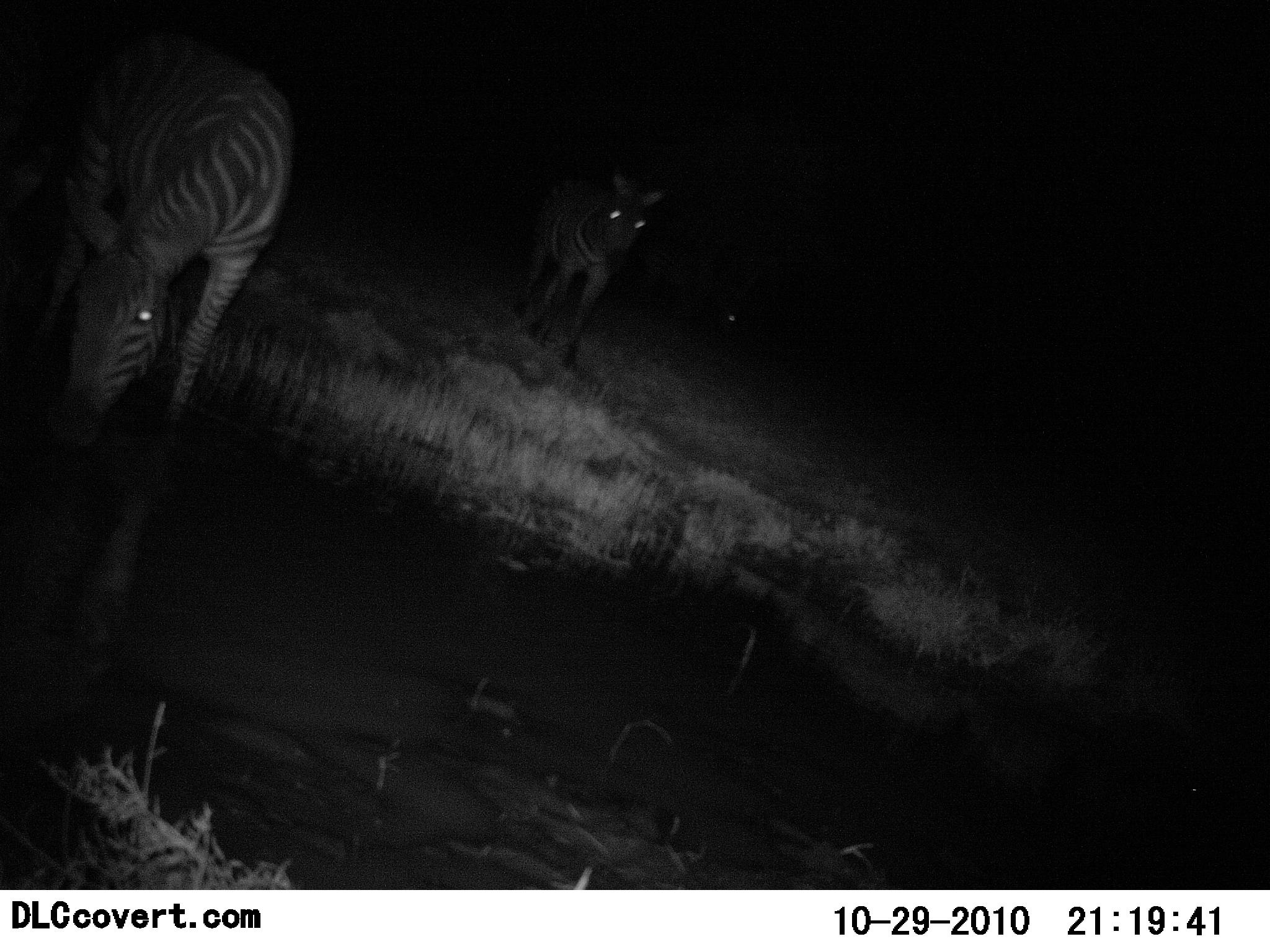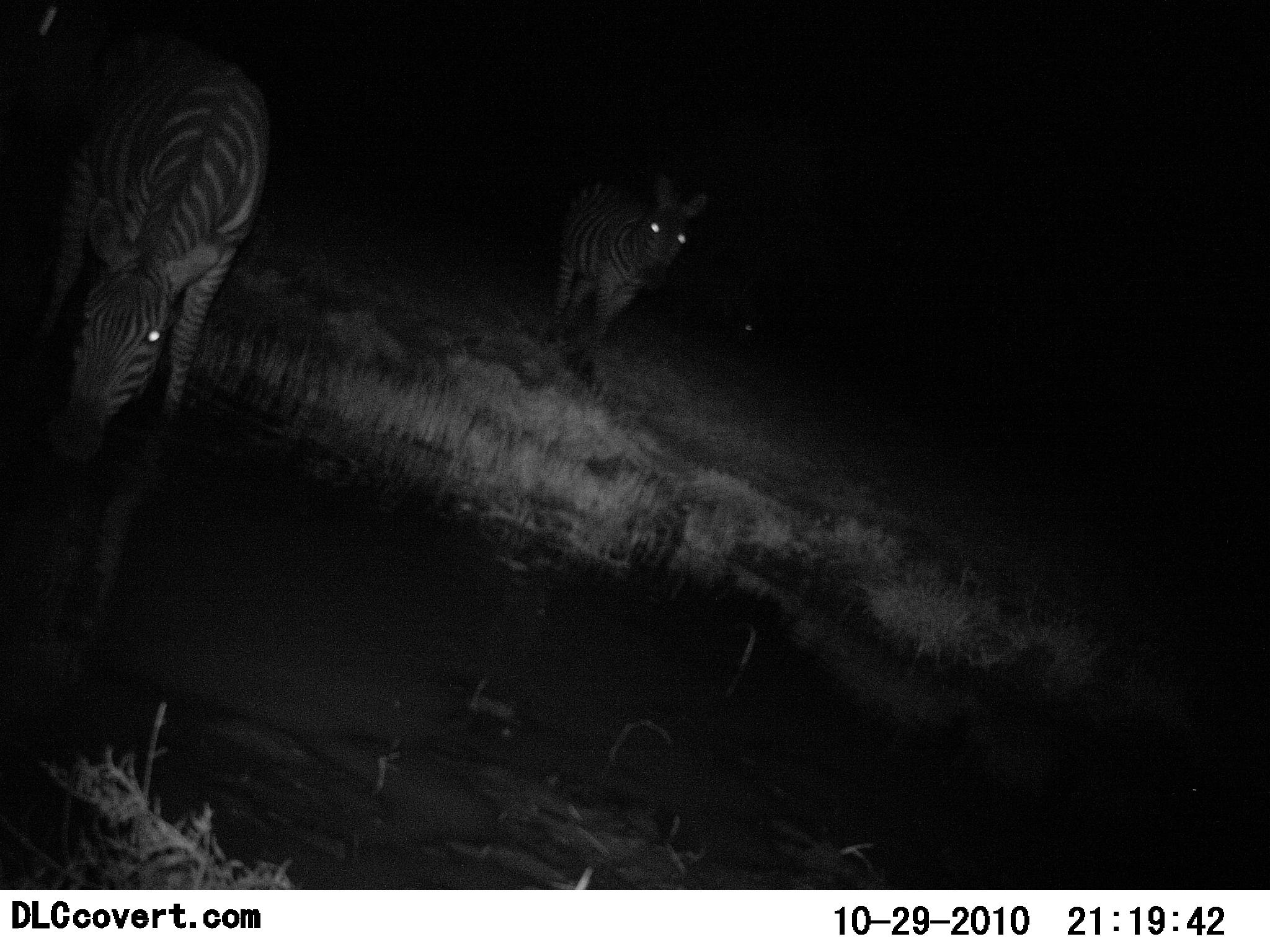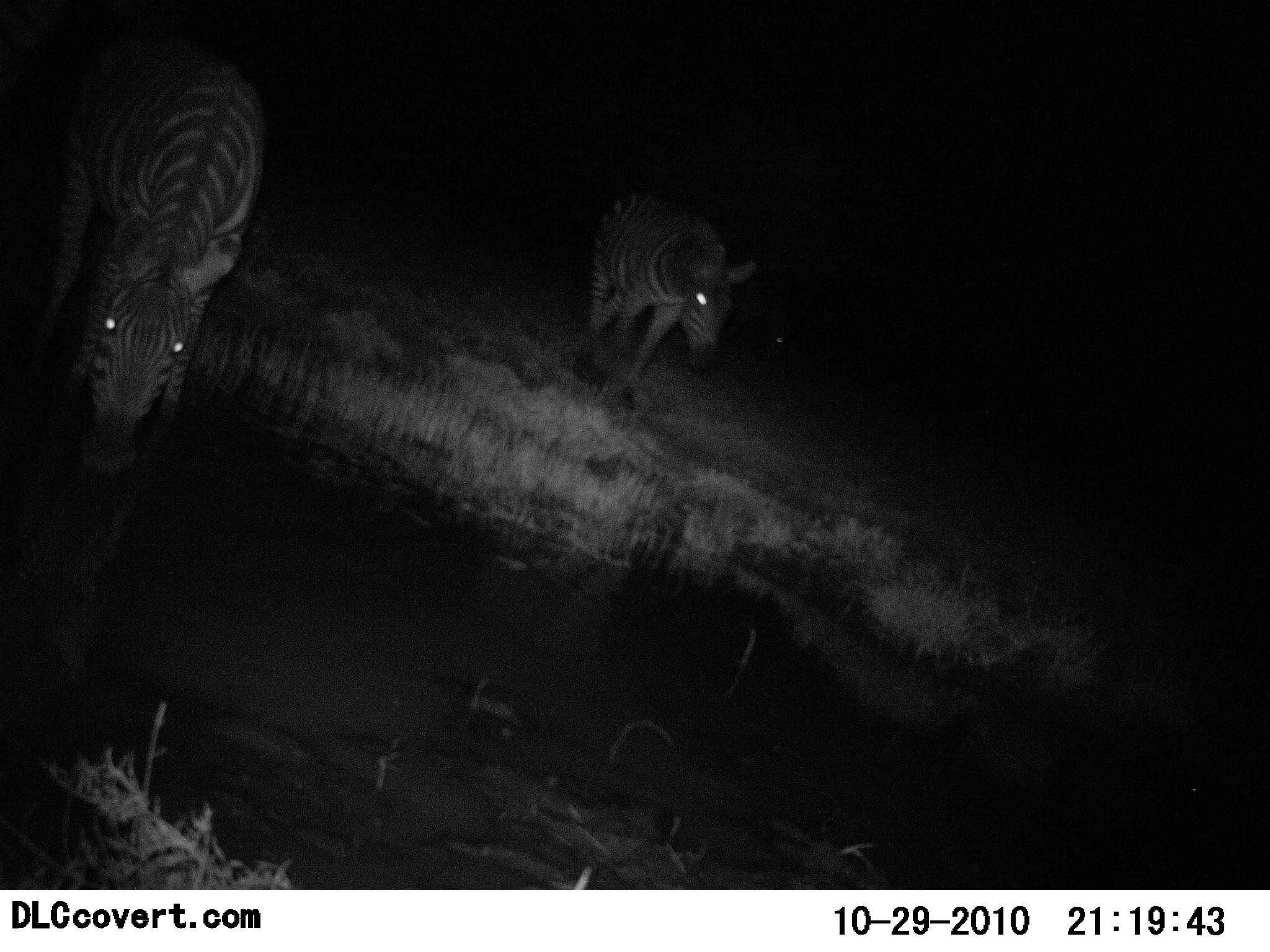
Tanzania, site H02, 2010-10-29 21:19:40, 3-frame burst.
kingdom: Animalia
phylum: Chordata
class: Mammalia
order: Perissodactyla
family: Equidae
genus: Equus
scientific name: Equus quagga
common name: plains zebra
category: zebra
Zebra (plains zebra) (Equus quagga), count 2. Behavior (volunteer vote fractions): standing 35%, resting 0%, moving 59%, interacting 6%. Young present (vote fraction): 0%. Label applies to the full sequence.